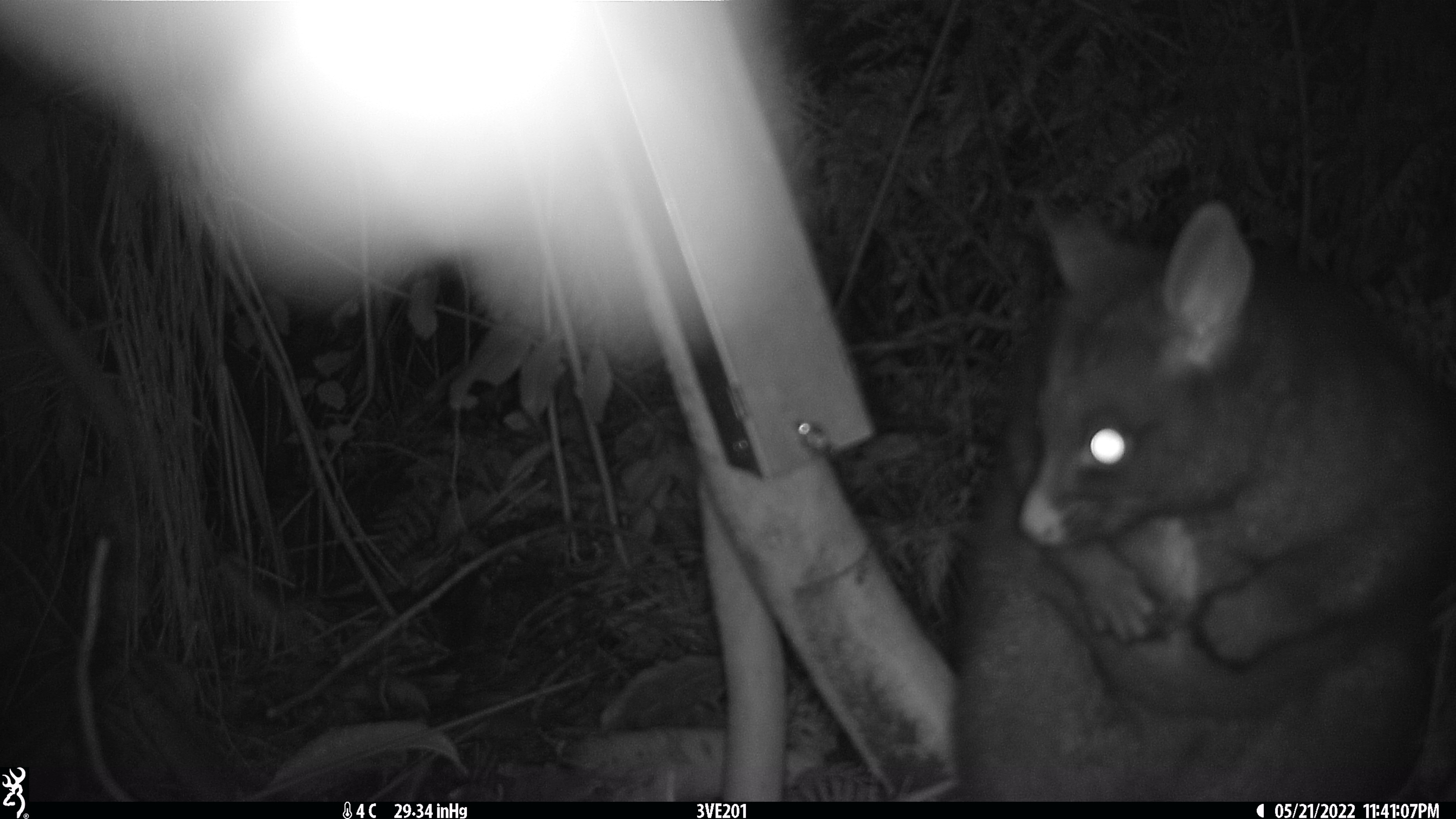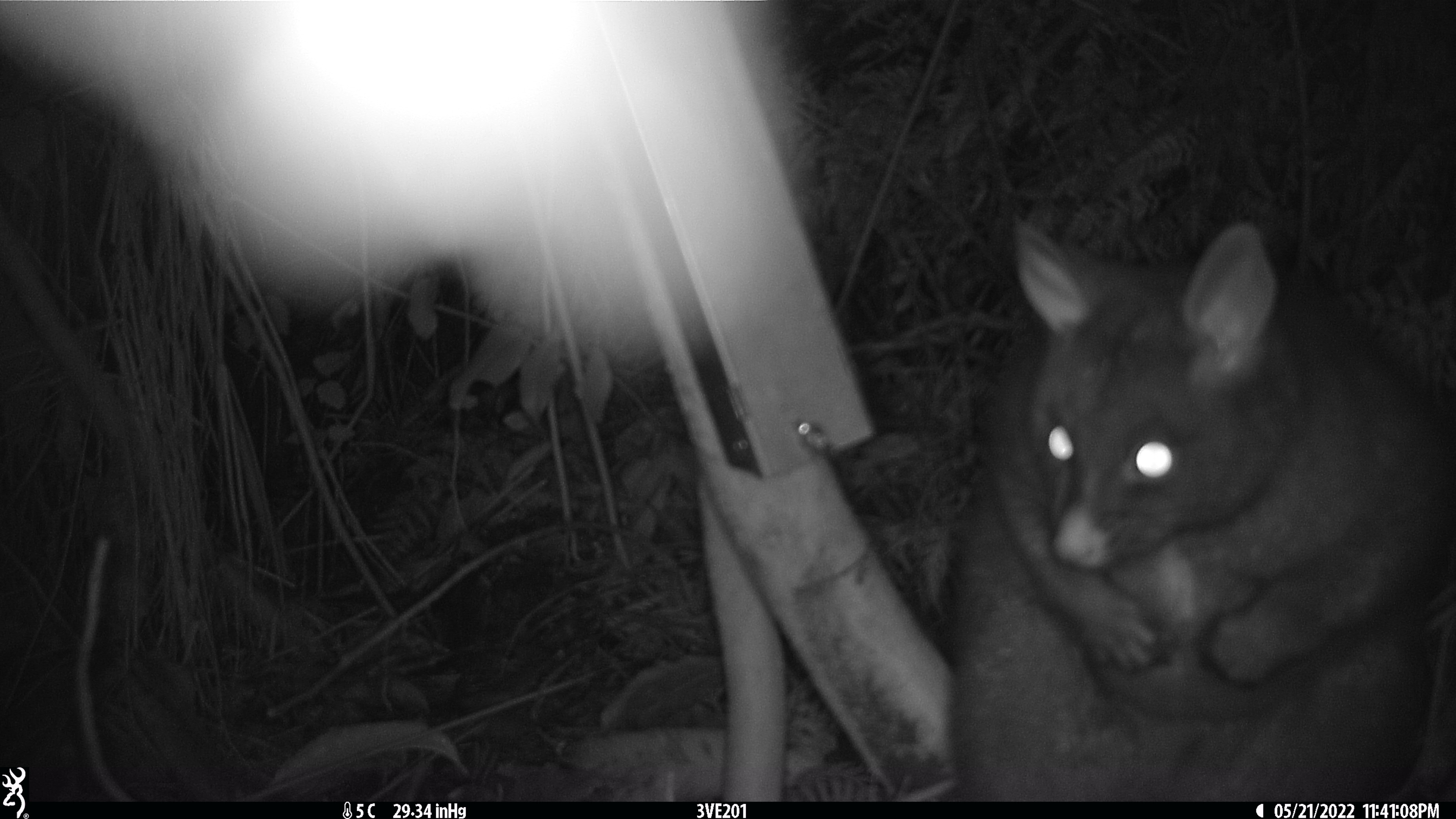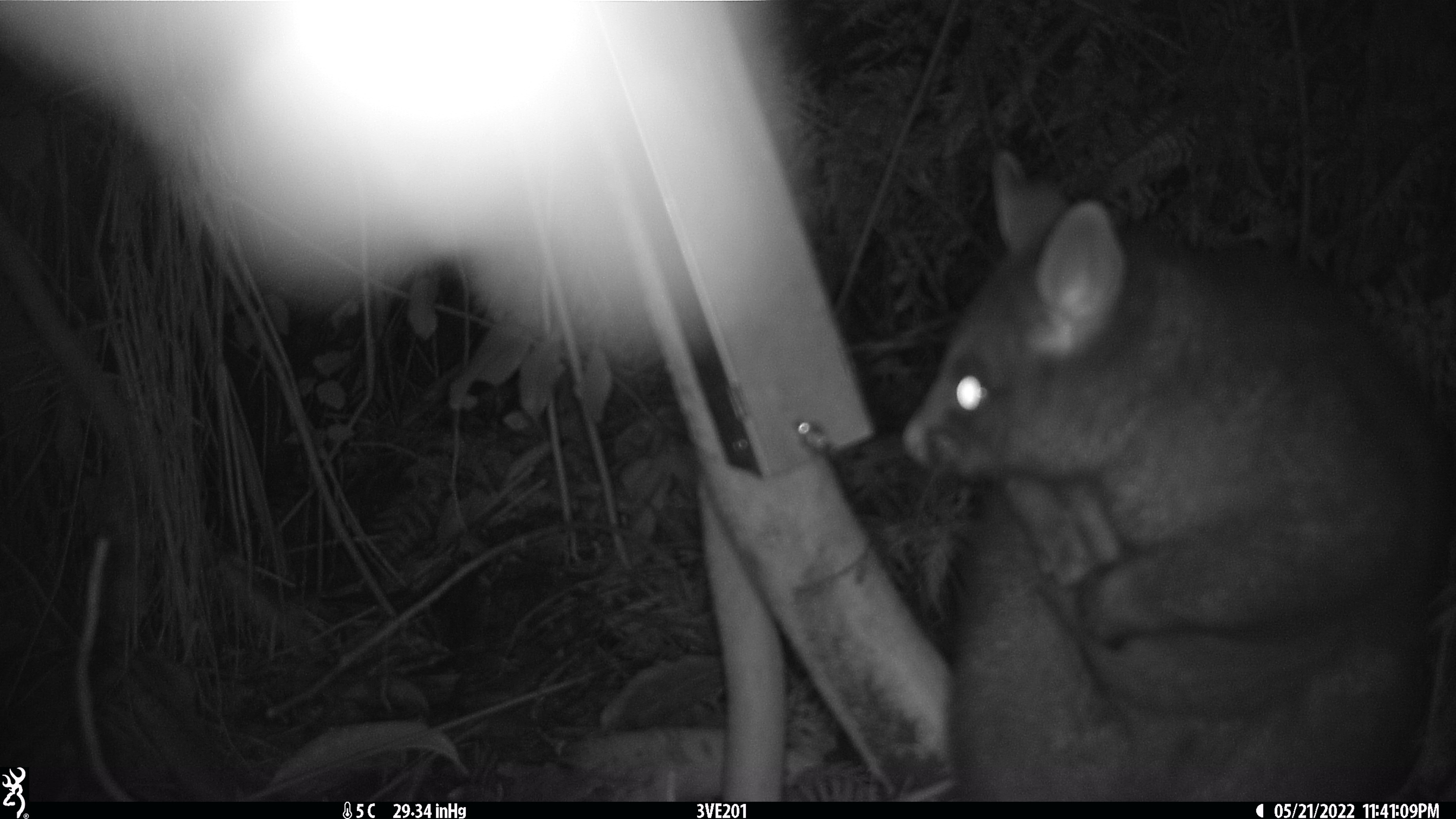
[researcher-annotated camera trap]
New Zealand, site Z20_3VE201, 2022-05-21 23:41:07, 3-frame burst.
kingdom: Animalia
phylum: Chordata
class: Mammalia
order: Diprotodontia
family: Phalangeridae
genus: Trichosurus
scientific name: Trichosurus vulpecula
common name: common brushtail possum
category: possum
Possum (common brushtail possum) (Trichosurus vulpecula).